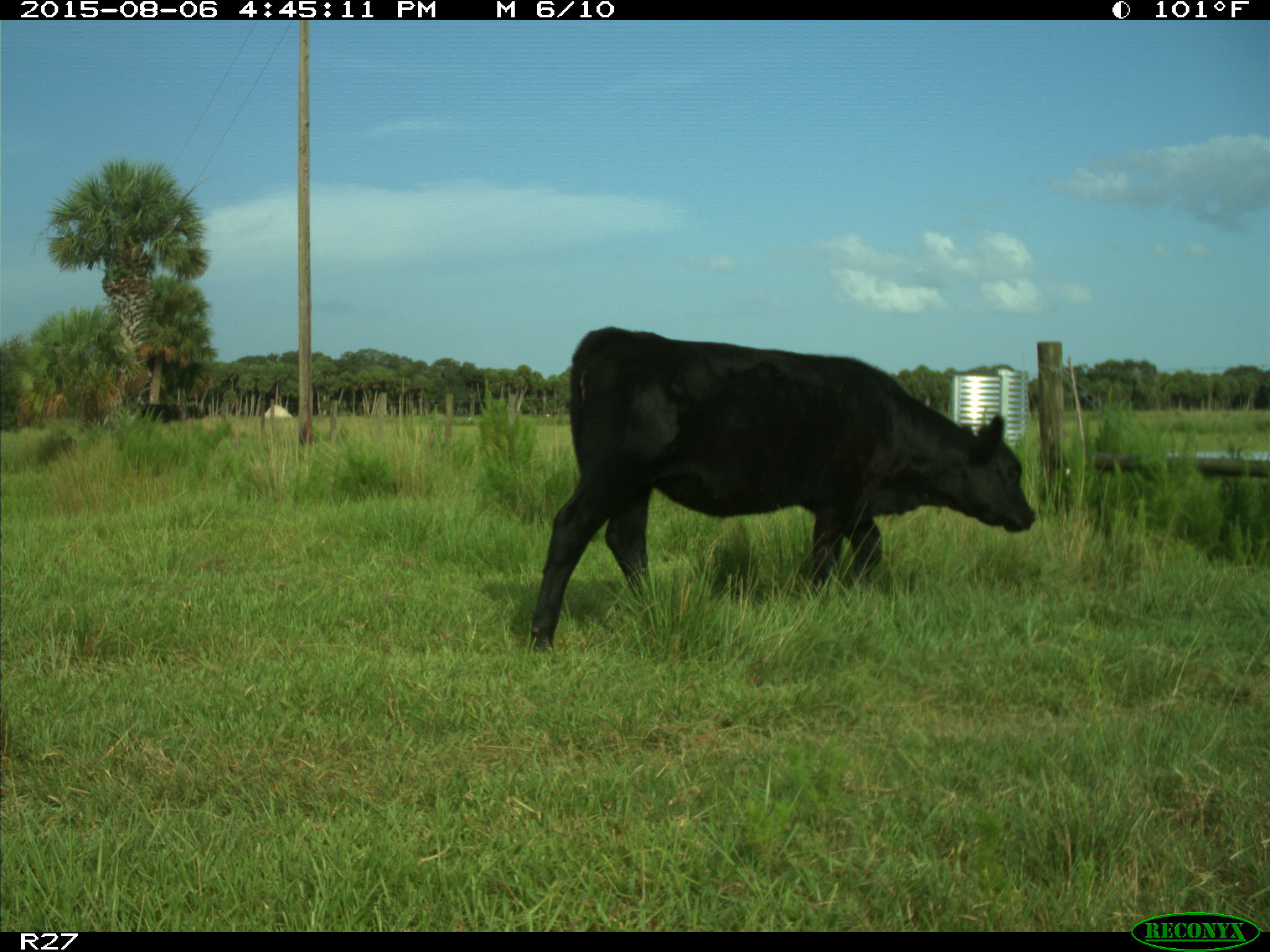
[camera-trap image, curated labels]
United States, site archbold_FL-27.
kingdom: Animalia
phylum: Chordata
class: Mammalia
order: Artiodactyla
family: Bovidae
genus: Bos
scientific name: Bos taurus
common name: domestic cow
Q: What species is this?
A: Bos taurus (domestic cow).